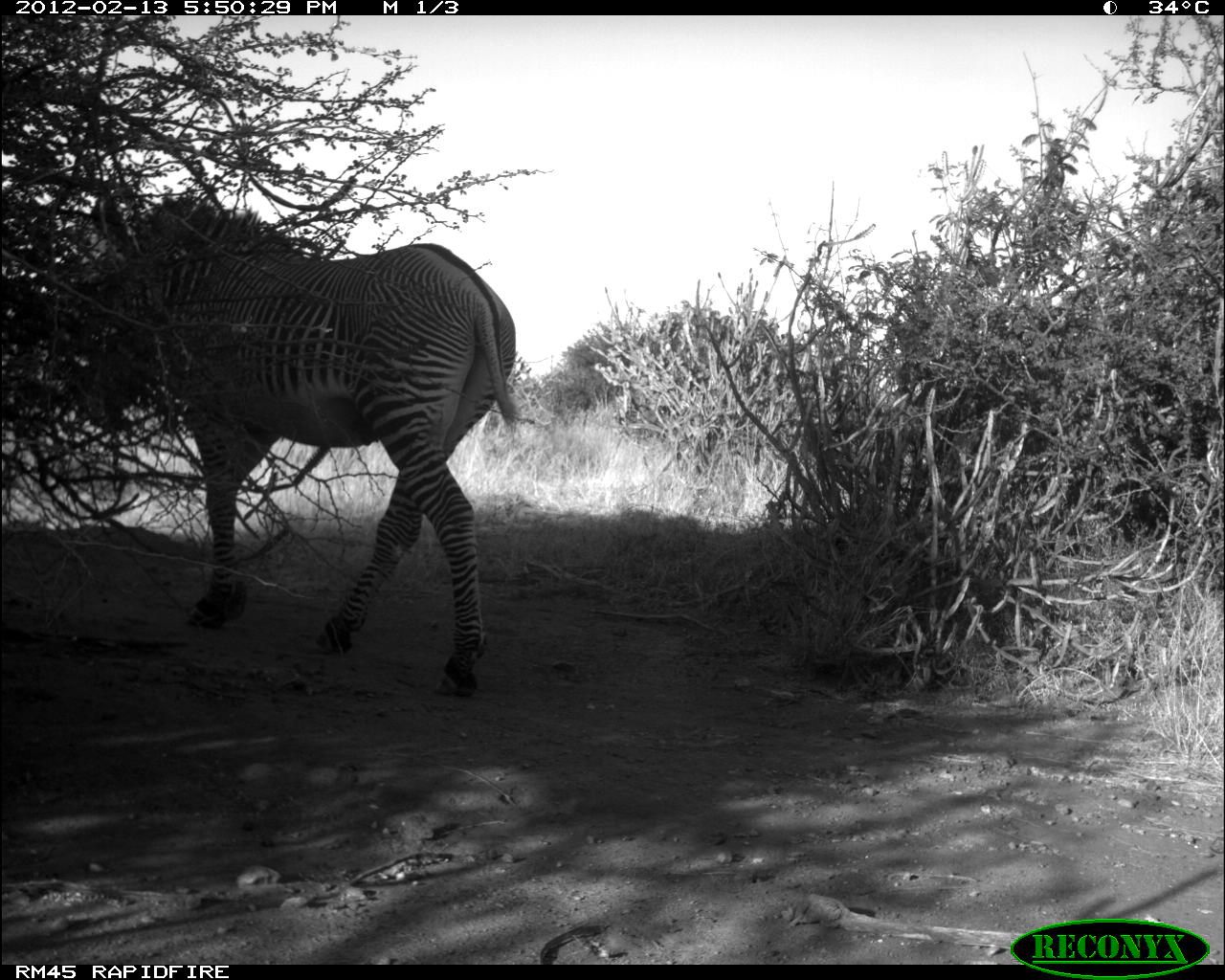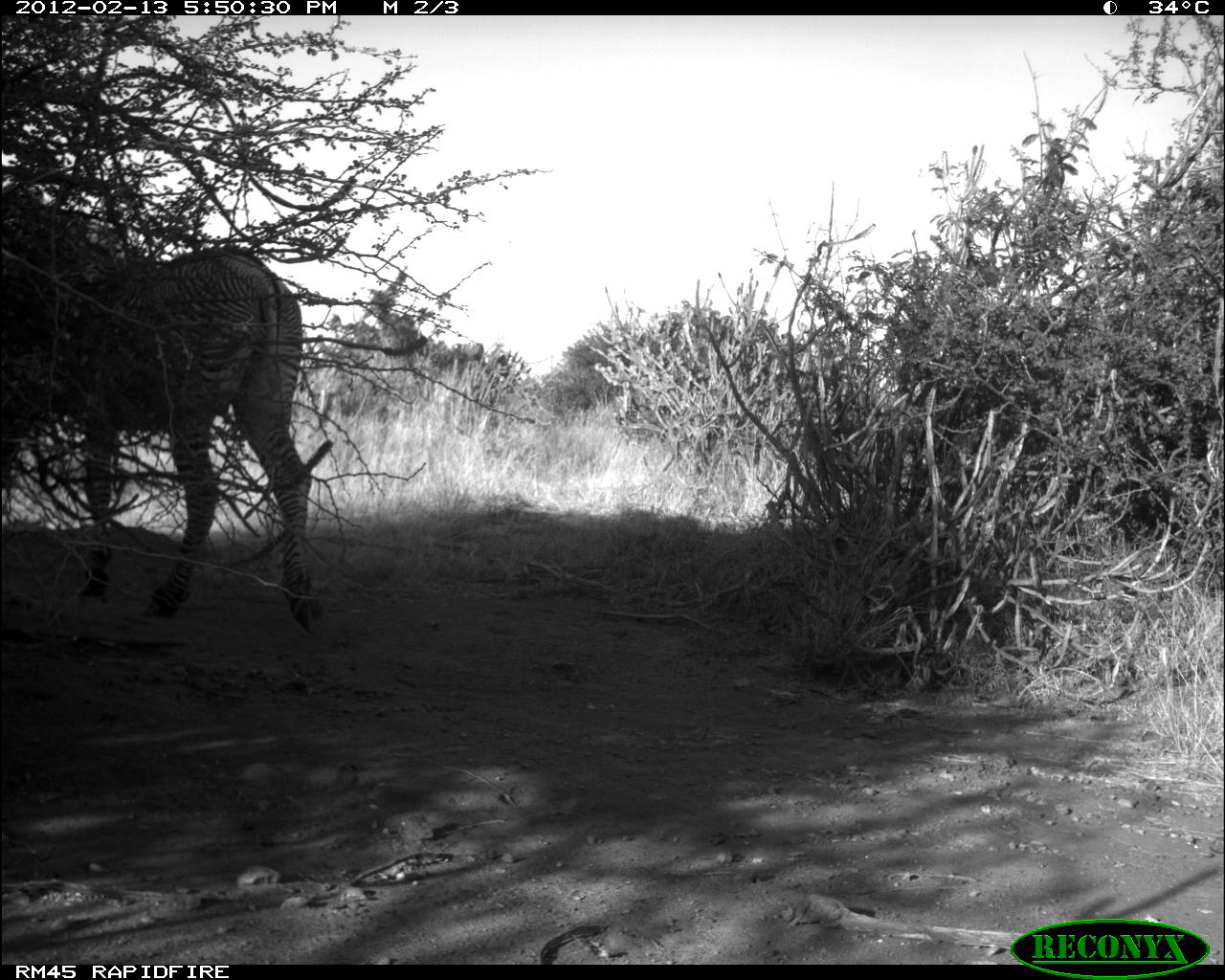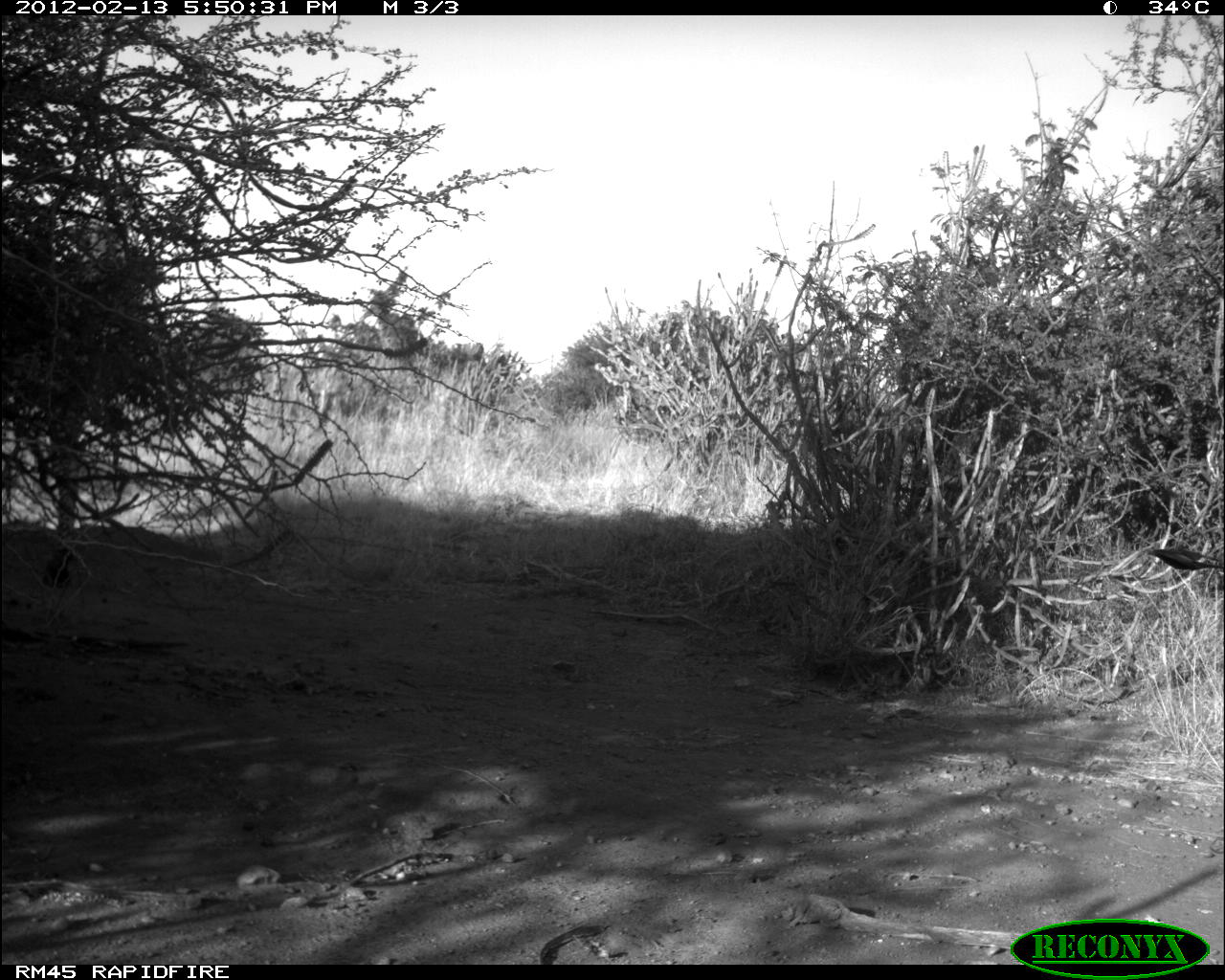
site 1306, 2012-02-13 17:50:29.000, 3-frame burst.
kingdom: Animalia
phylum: Chordata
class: Mammalia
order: Perissodactyla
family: Equidae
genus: Equus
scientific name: Equus grevyi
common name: grévy's zebra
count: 1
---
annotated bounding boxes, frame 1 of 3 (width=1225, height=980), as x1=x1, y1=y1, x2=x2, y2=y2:
equus grevyi: x1=76, y1=196, x2=520, y2=698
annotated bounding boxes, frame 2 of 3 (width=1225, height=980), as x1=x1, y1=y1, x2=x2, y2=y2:
equus grevyi: x1=0, y1=187, x2=325, y2=632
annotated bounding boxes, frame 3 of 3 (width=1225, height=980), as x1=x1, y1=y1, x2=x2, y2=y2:
equus grevyi: x1=0, y1=391, x2=91, y2=590; x1=1145, y1=543, x2=1225, y2=573